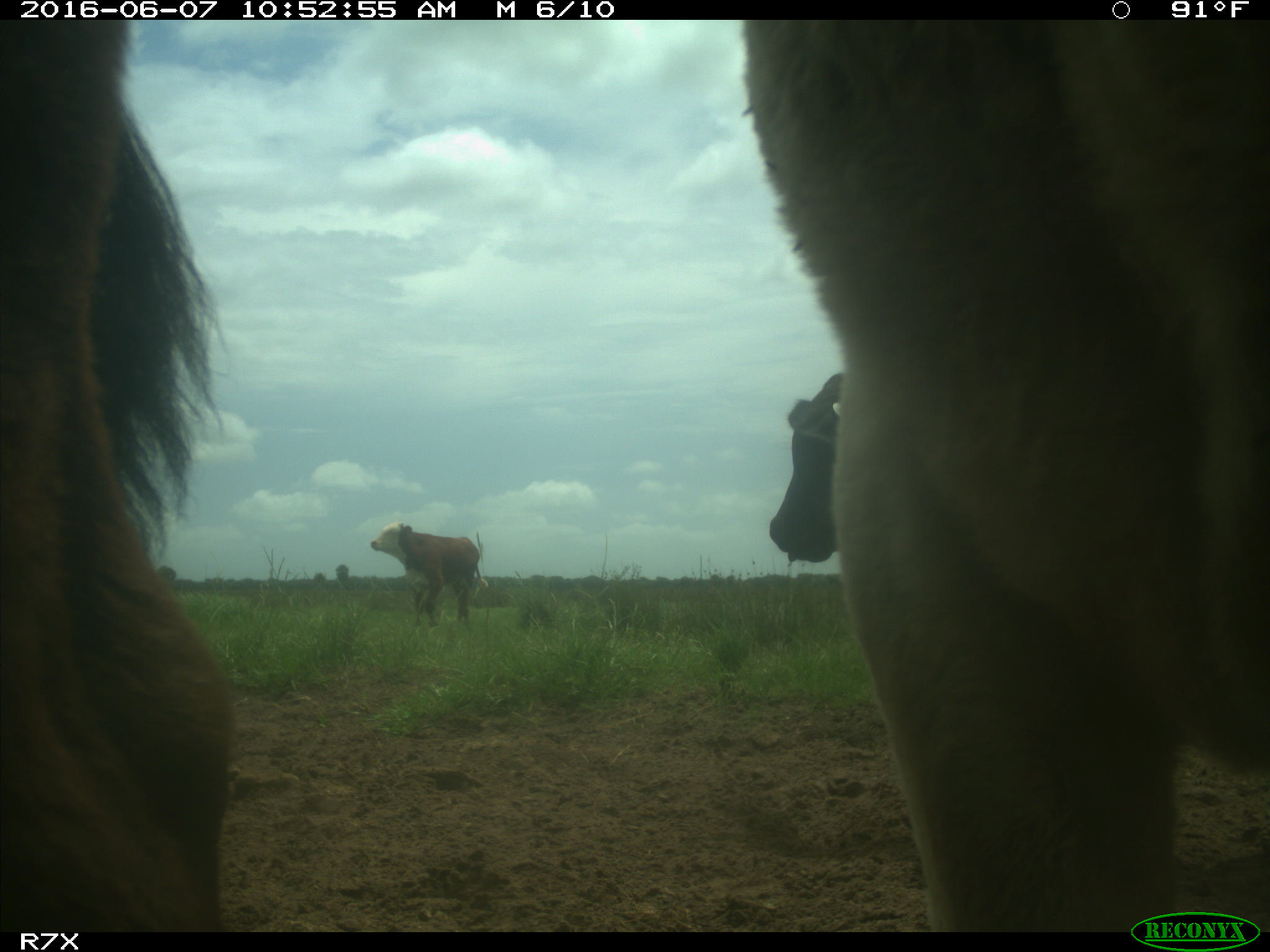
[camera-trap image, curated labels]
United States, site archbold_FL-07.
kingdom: Animalia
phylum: Chordata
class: Mammalia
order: Artiodactyla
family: Bovidae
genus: Bos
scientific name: Bos taurus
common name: domestic cow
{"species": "Bos taurus (domestic cow)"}